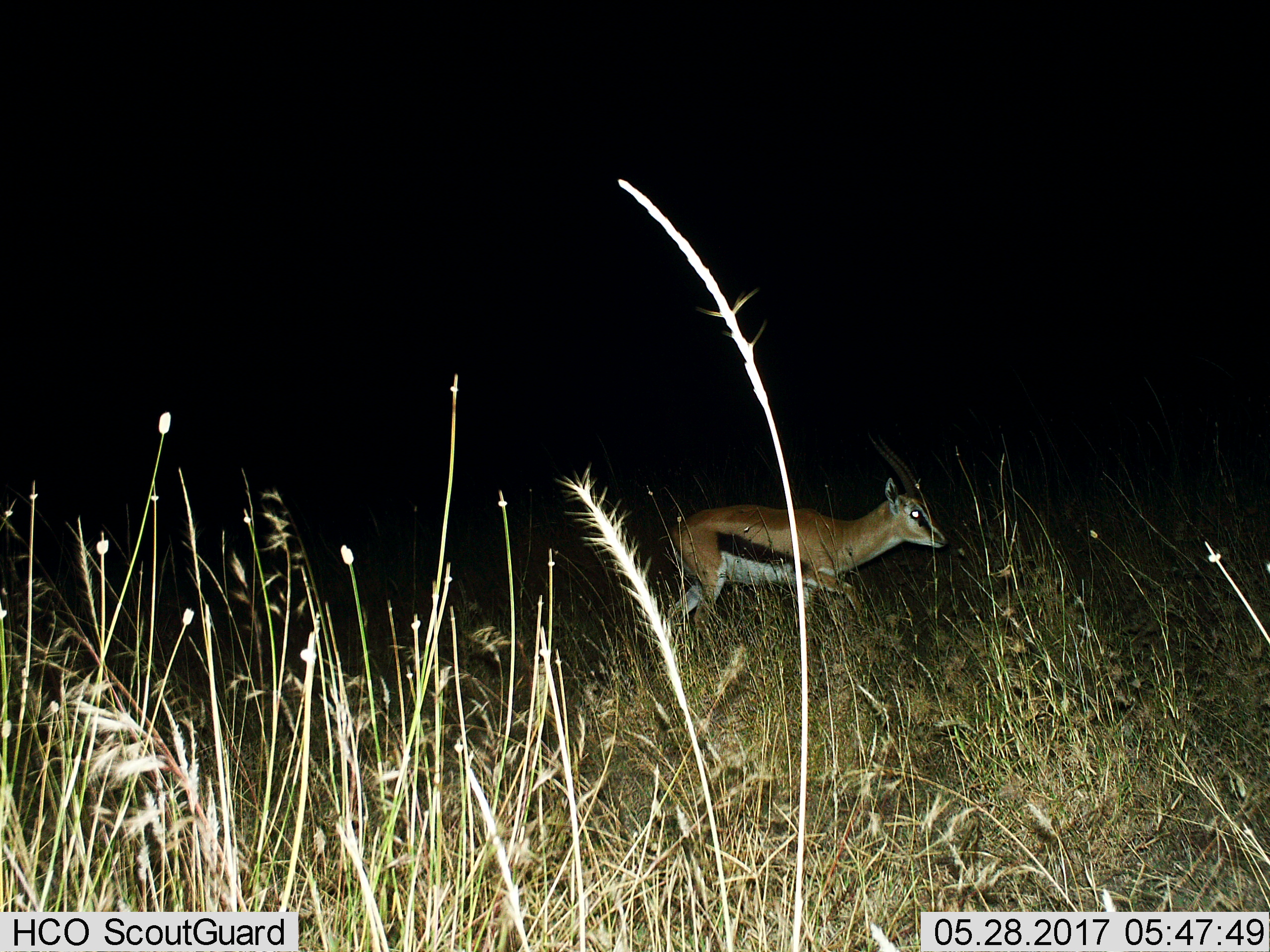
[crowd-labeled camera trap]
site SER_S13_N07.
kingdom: Animalia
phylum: Chordata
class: Mammalia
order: Artiodactyla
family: Bovidae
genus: Eudorcas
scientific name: Eudorcas thomsonii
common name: thomson's gazelle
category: gazellethomsons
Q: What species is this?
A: Gazellethomsons (thomson's gazelle) (Eudorcas thomsonii).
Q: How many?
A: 1.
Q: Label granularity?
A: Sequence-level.